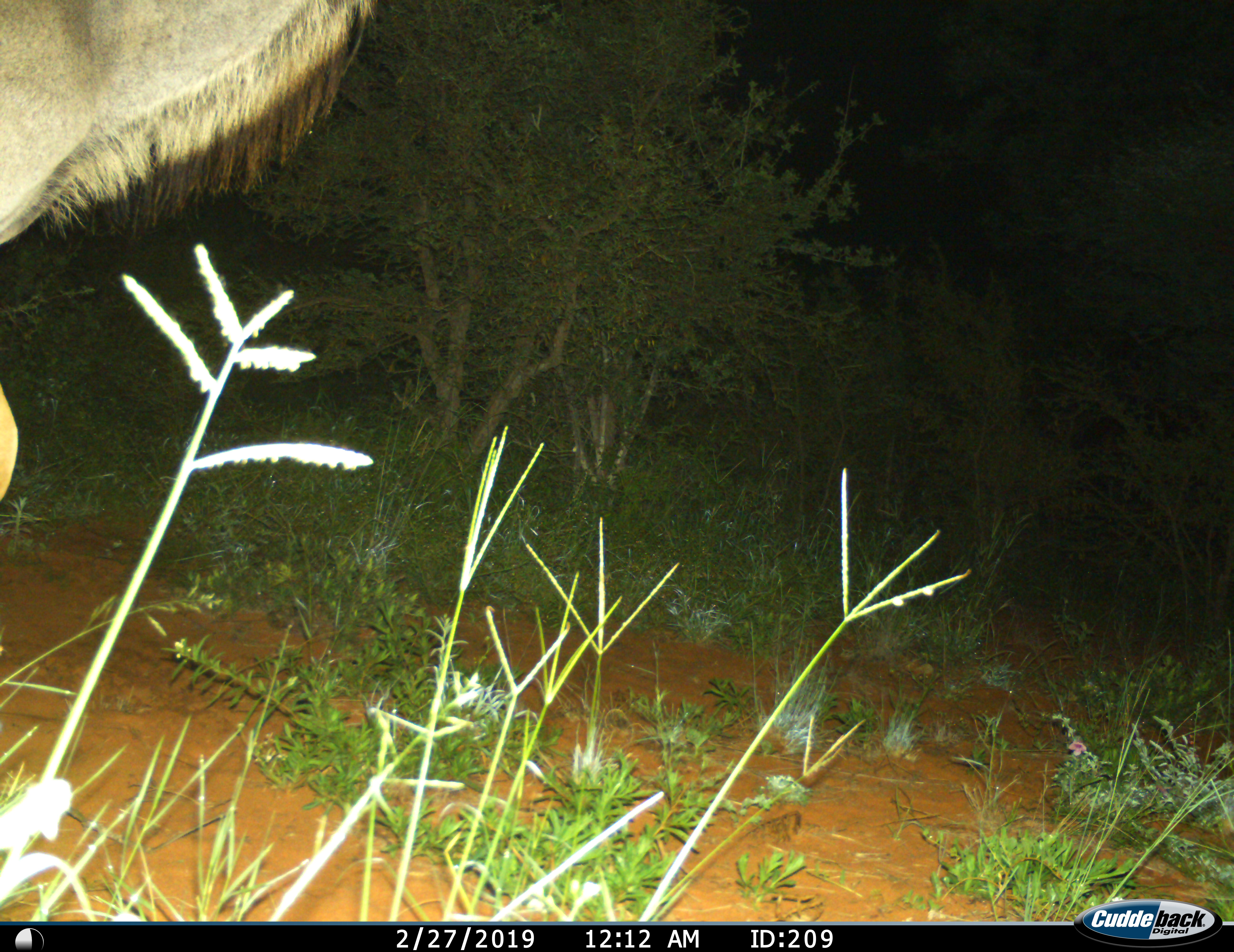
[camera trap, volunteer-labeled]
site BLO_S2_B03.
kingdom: Animalia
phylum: Chordata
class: Mammalia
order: Artiodactyla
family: Bovidae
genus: Tragelaphus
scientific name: Tragelaphus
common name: kudu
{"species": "kudu (Tragelaphus)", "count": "1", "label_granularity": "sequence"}